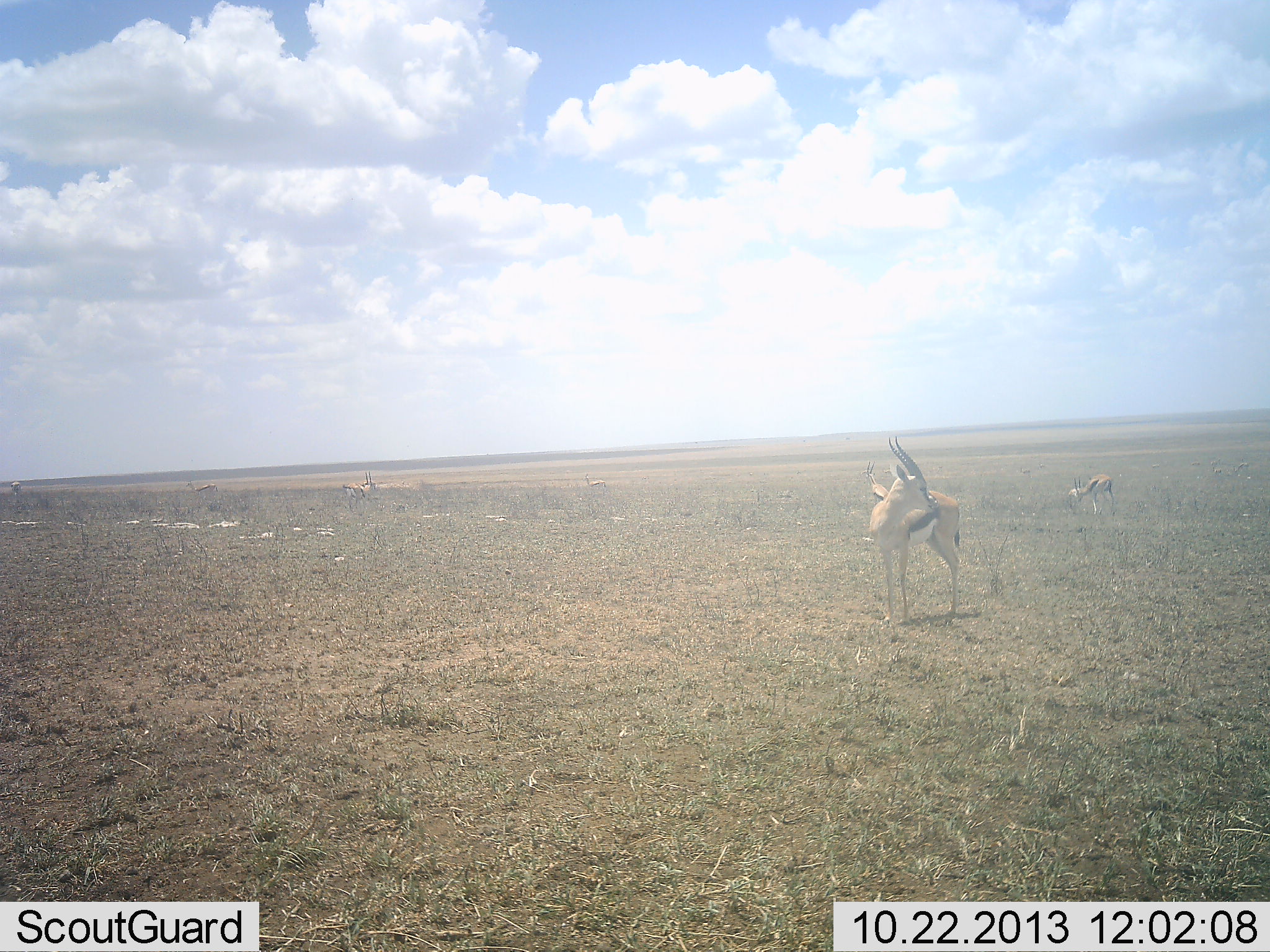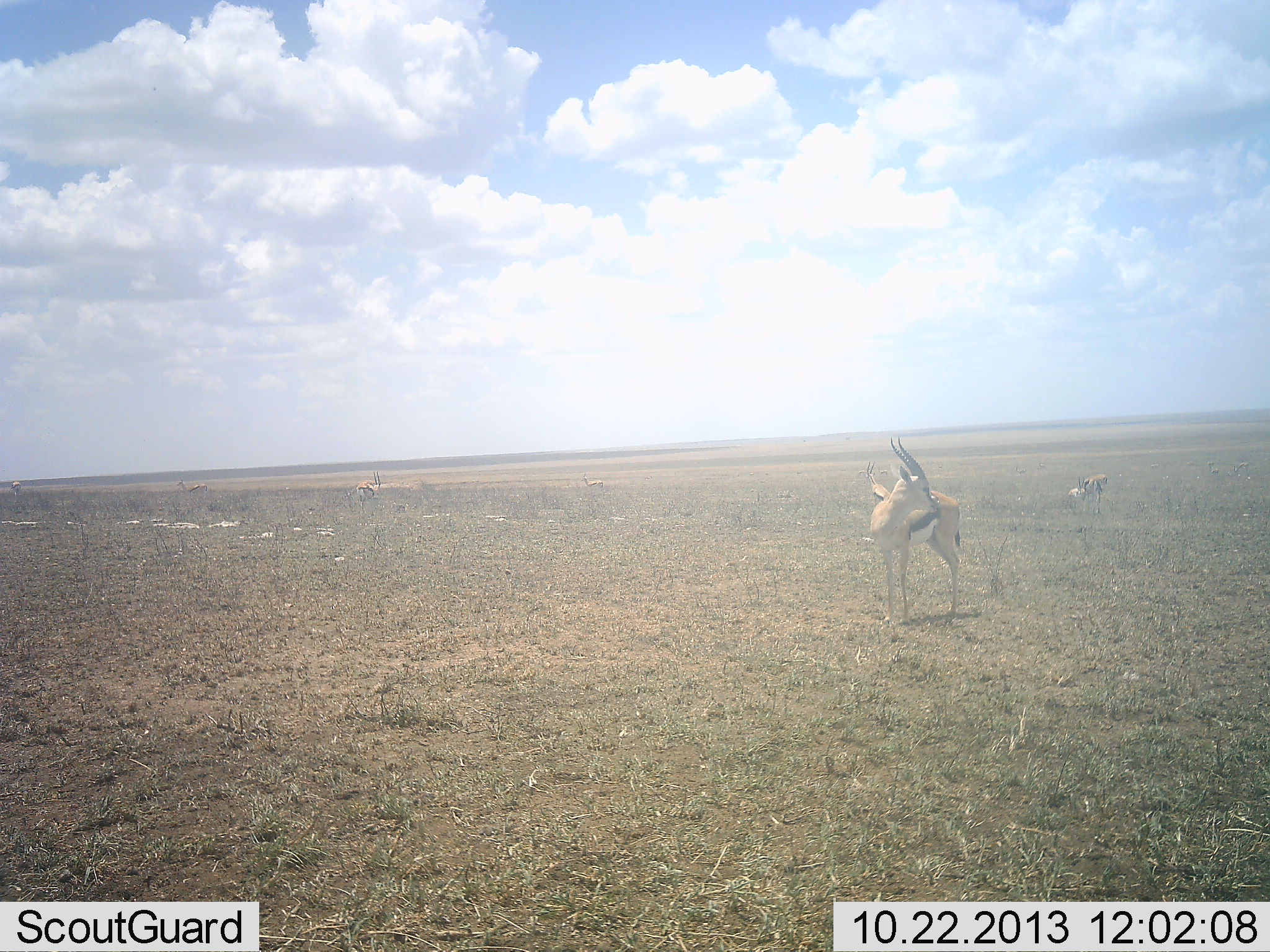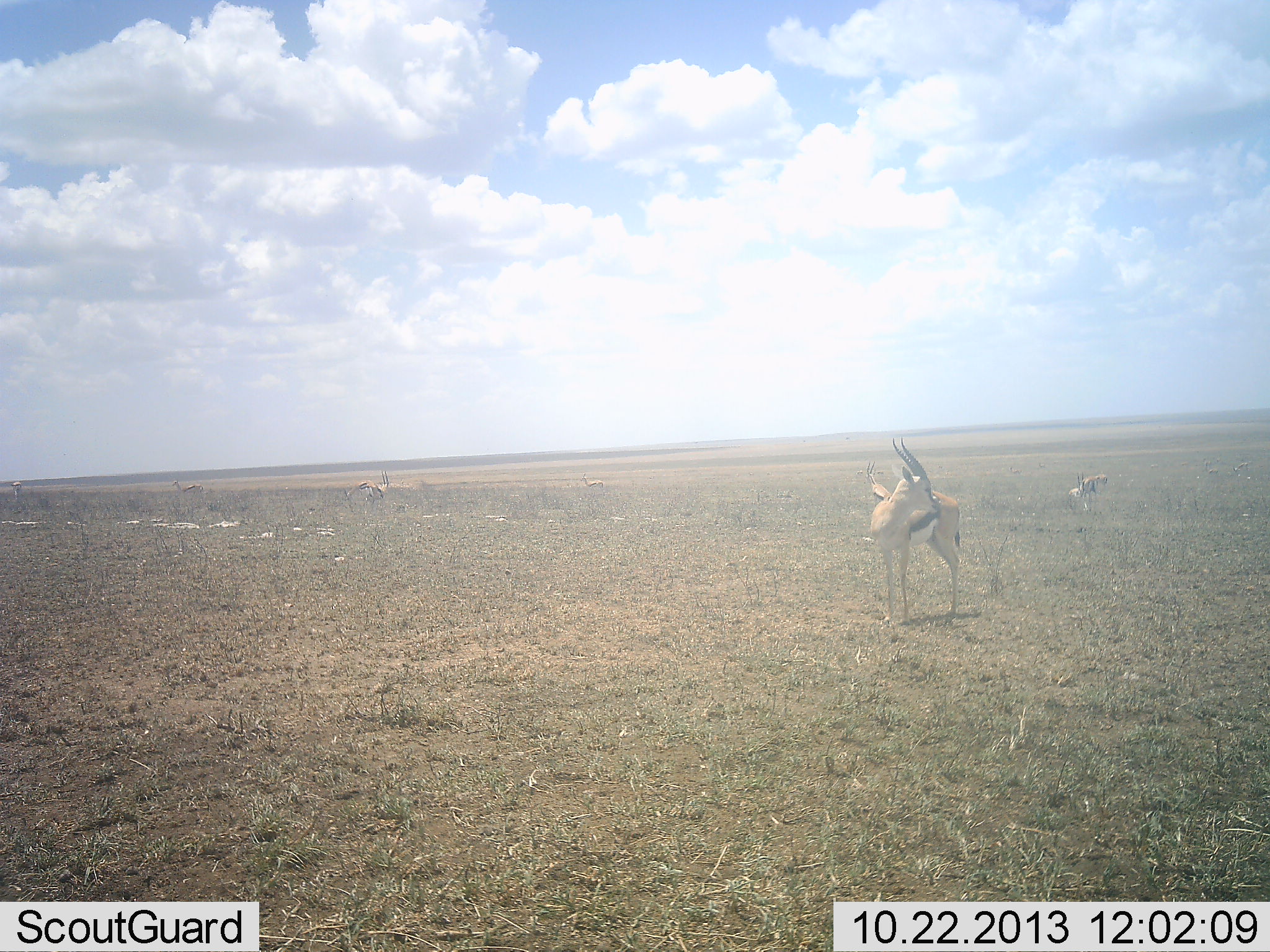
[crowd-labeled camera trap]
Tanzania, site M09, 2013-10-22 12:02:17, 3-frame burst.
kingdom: Animalia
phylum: Chordata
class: Mammalia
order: Artiodactyla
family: Bovidae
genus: Eudorcas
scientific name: Eudorcas thomsonii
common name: thomson's gazelle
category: gazellethomsons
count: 5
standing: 95%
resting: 5%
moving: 37%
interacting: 0%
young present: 0%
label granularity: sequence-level